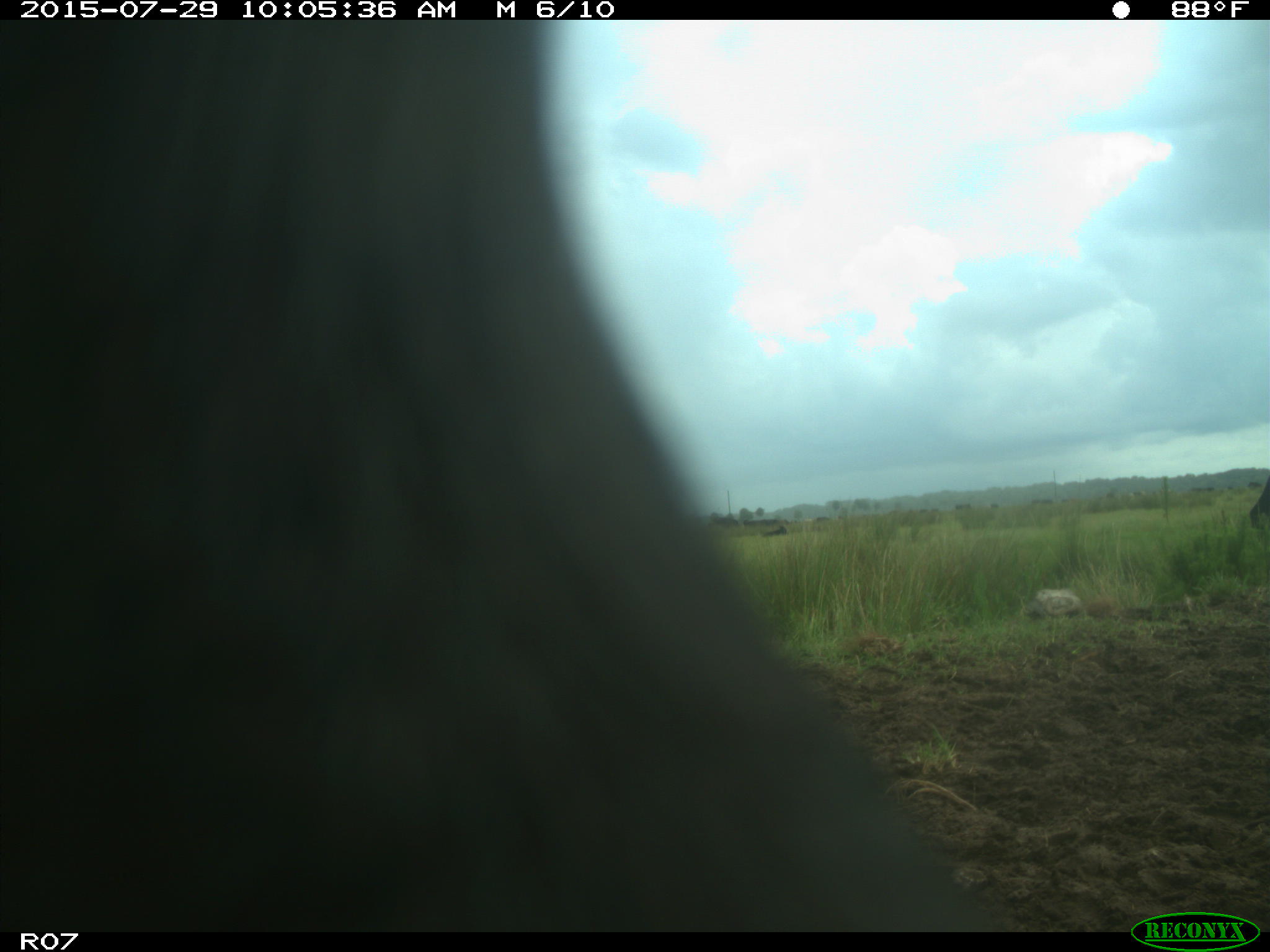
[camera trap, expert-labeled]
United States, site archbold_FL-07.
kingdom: Animalia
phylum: Chordata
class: Mammalia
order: Artiodactyla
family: Bovidae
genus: Bos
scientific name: Bos taurus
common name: domestic cow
Bos taurus (domestic cow).